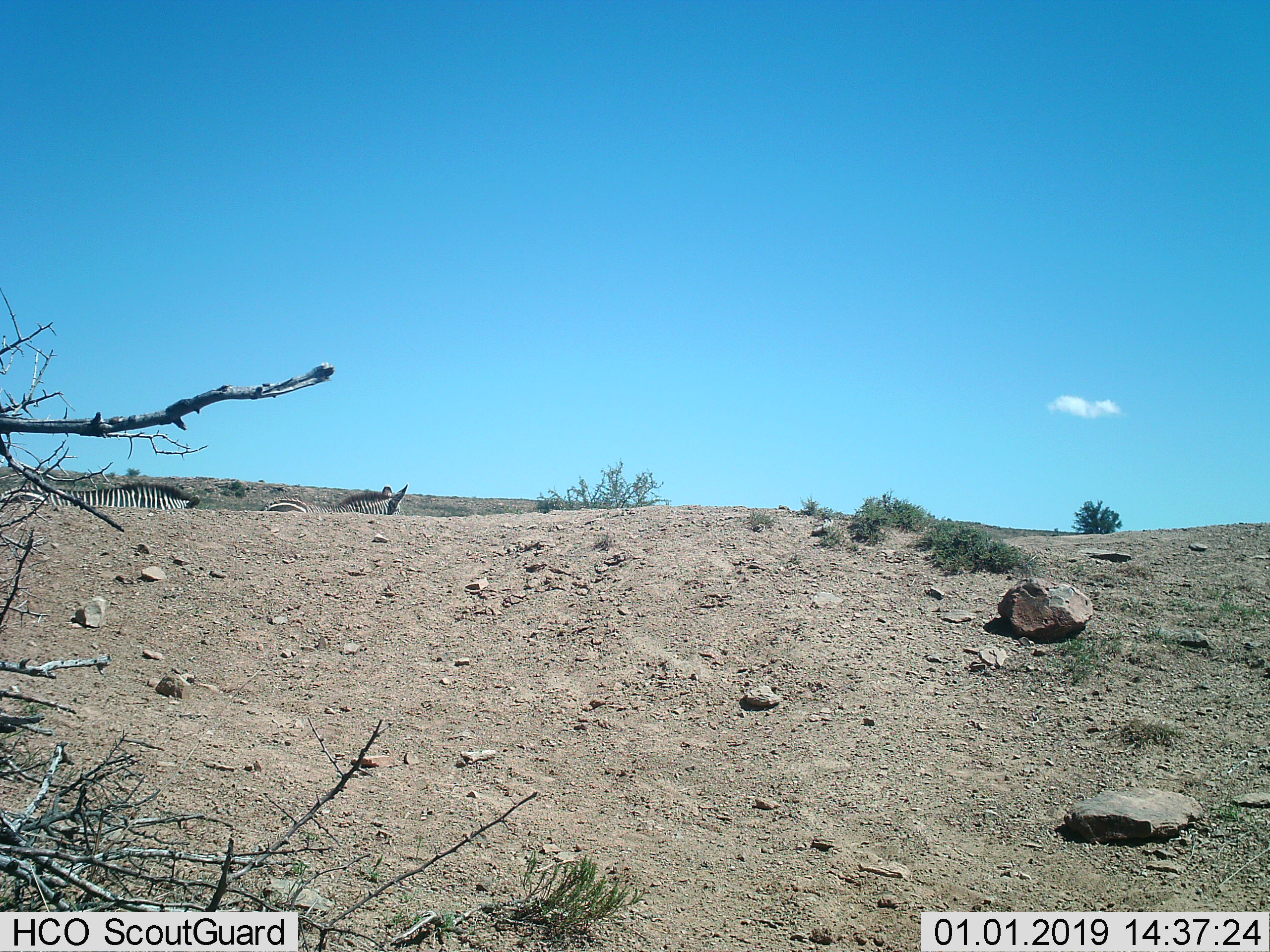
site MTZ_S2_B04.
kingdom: Animalia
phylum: Chordata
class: Mammalia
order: Perissodactyla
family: Equidae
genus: Equus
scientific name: Equus zebra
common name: mountain zebra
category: zebramountain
Zebramountain (mountain zebra) (Equus zebra), count 2. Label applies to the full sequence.